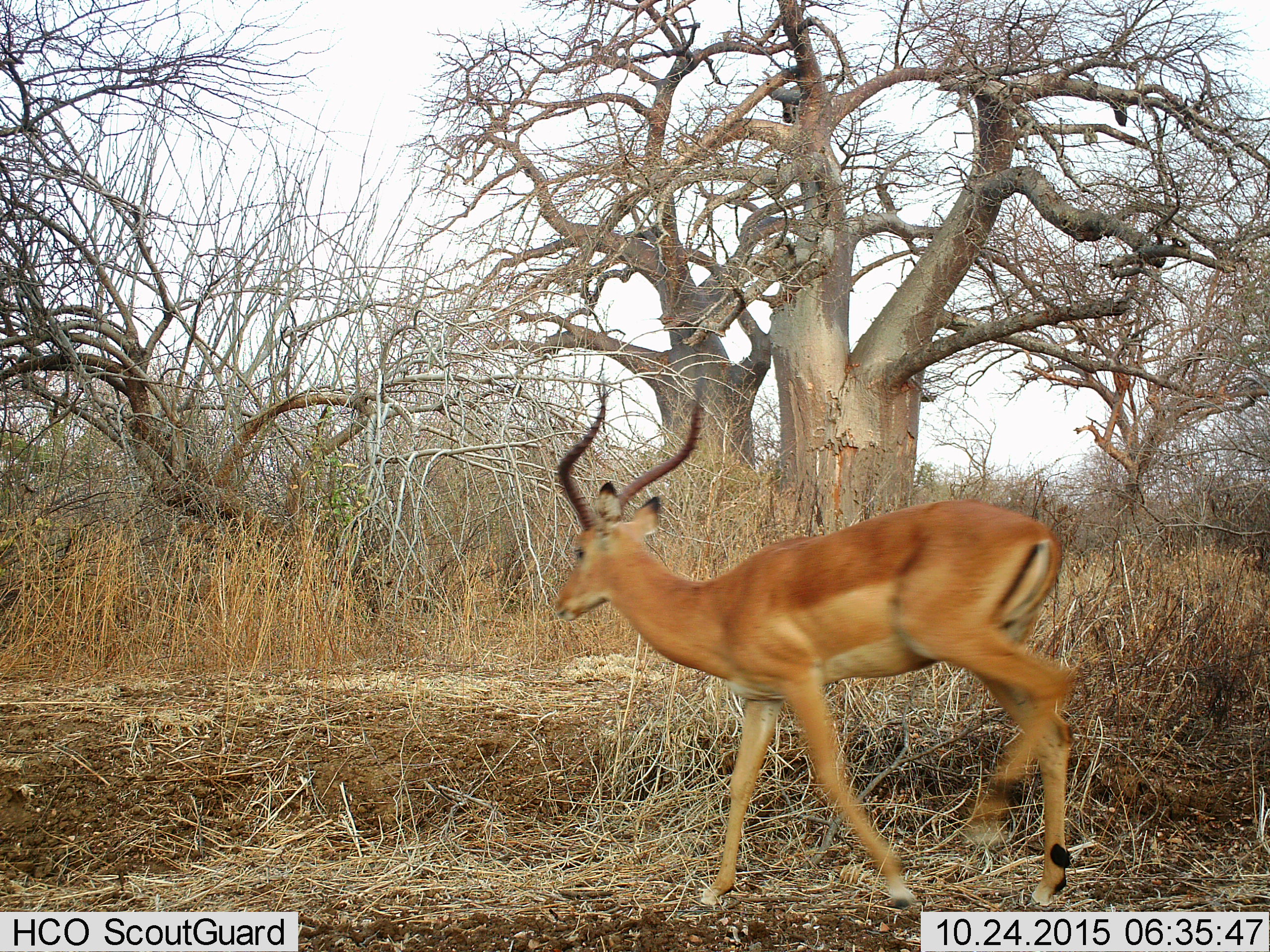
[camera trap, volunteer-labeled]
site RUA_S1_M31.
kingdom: Animalia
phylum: Chordata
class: Mammalia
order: Artiodactyla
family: Bovidae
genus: Aepyceros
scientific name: Aepyceros melampus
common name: impala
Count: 1.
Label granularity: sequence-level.